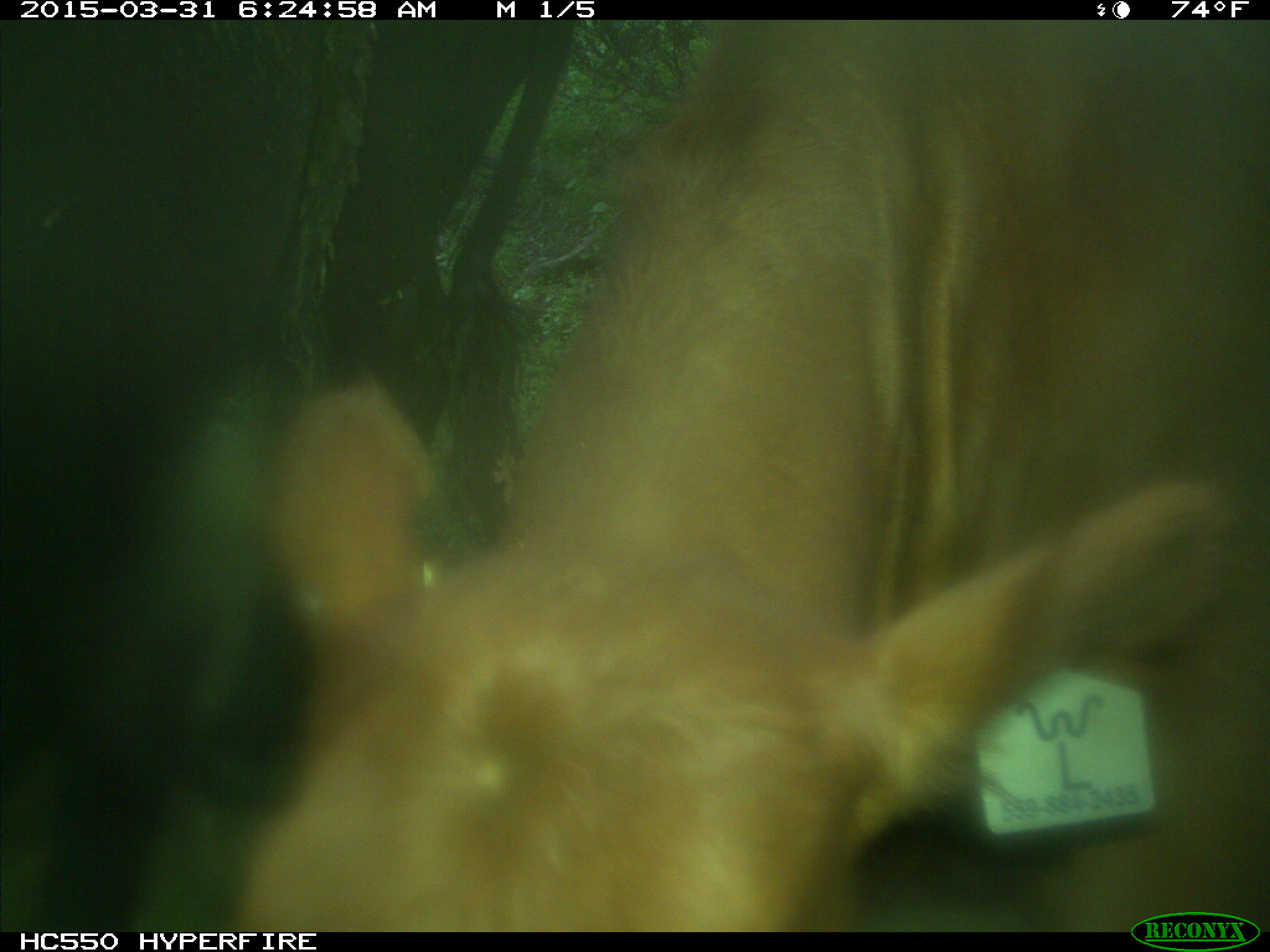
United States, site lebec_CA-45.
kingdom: Animalia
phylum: Chordata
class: Mammalia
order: Artiodactyla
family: Bovidae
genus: Bos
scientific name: Bos taurus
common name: domestic cow